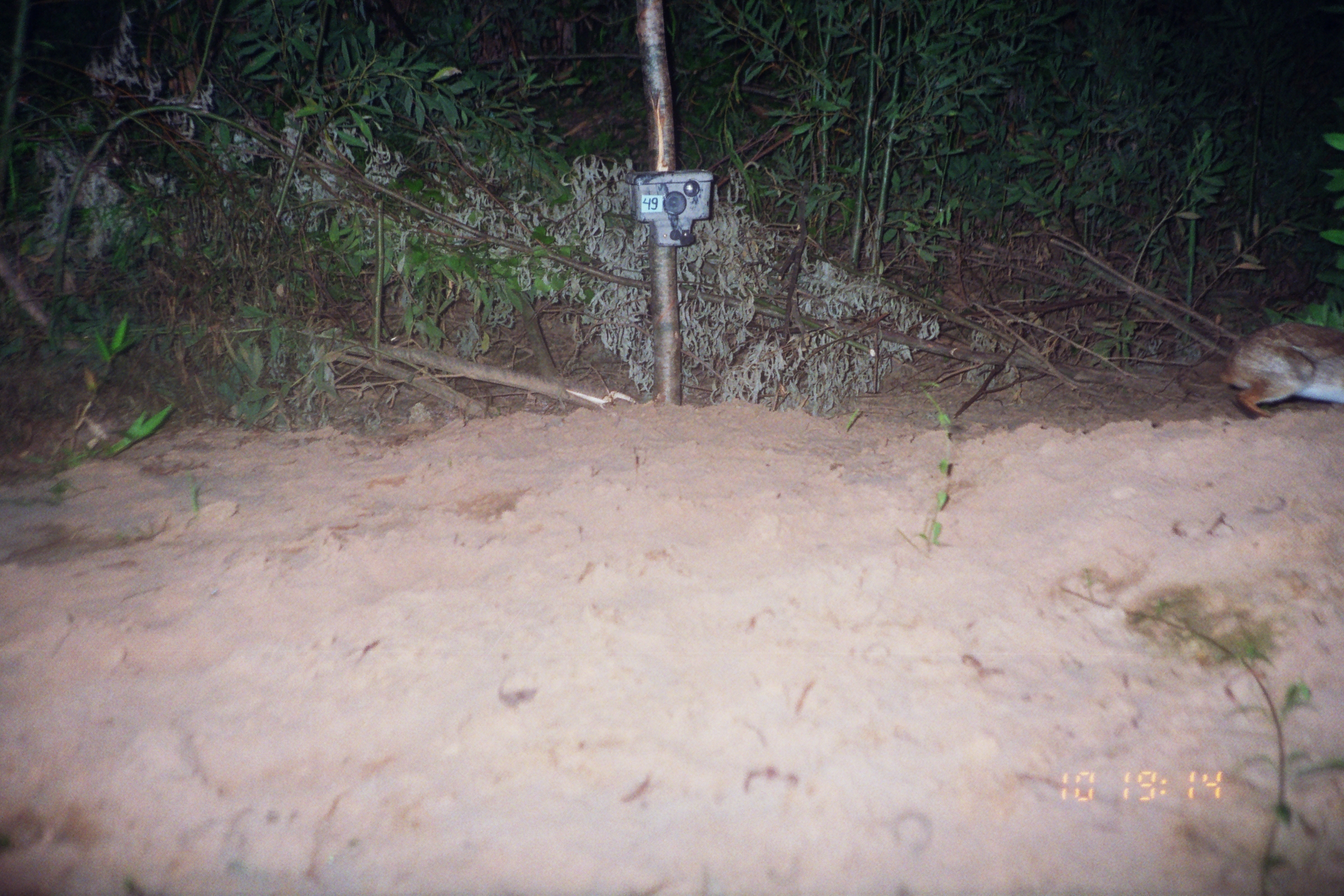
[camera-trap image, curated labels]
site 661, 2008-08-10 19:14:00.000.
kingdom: Animalia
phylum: Chordata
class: Mammalia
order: Lagomorpha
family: Leporidae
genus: Sylvilagus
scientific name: Sylvilagus brasiliensis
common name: tapeti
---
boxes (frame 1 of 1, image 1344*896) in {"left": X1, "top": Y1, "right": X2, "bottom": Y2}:
sylvilagus brasiliensis: {"left": 1220, "top": 322, "right": 1344, "bottom": 418}